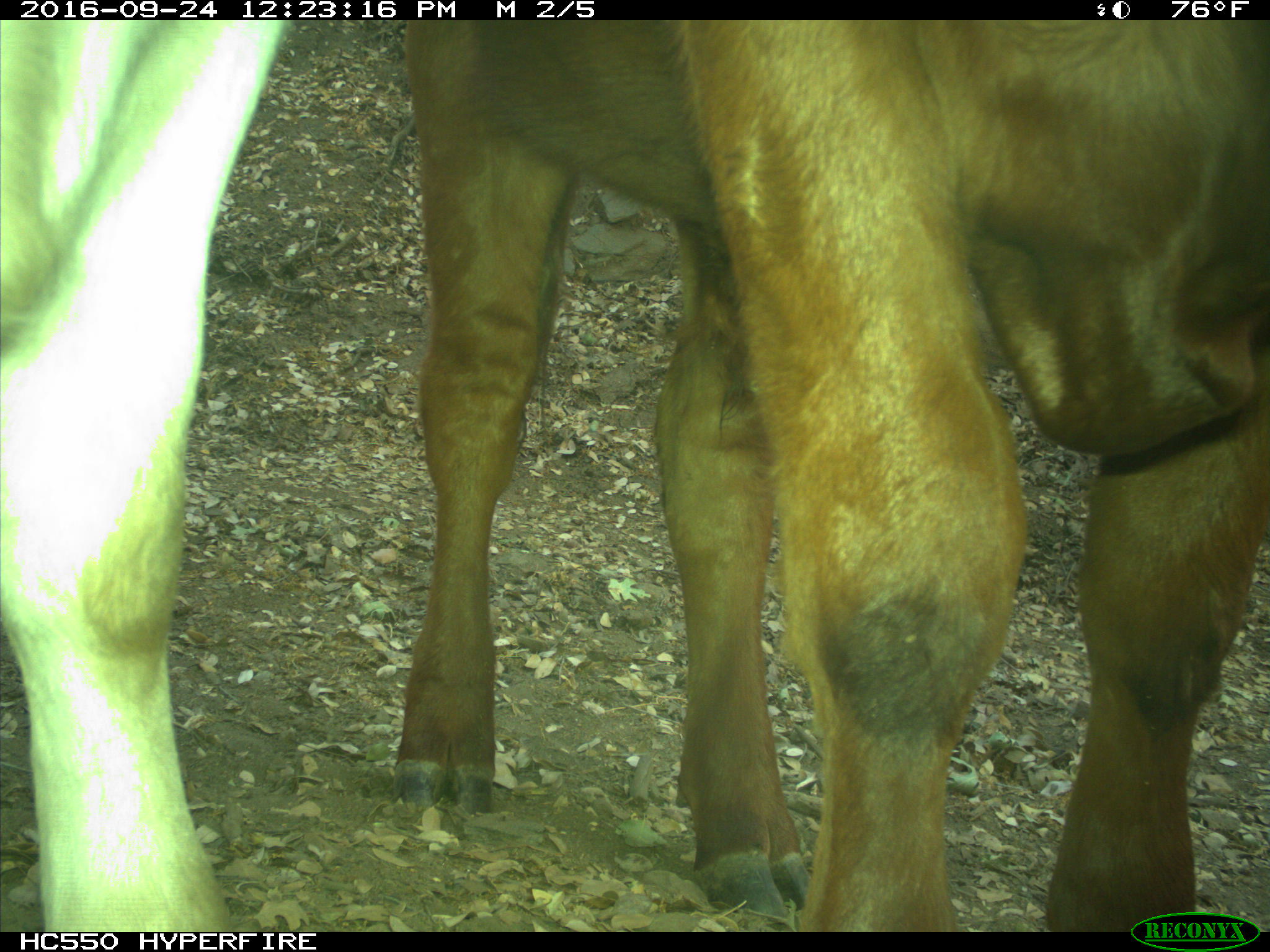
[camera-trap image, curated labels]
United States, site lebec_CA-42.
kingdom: Animalia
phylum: Chordata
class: Mammalia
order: Artiodactyla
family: Bovidae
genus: Bos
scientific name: Bos taurus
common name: domestic cow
Bos taurus (domestic cow).